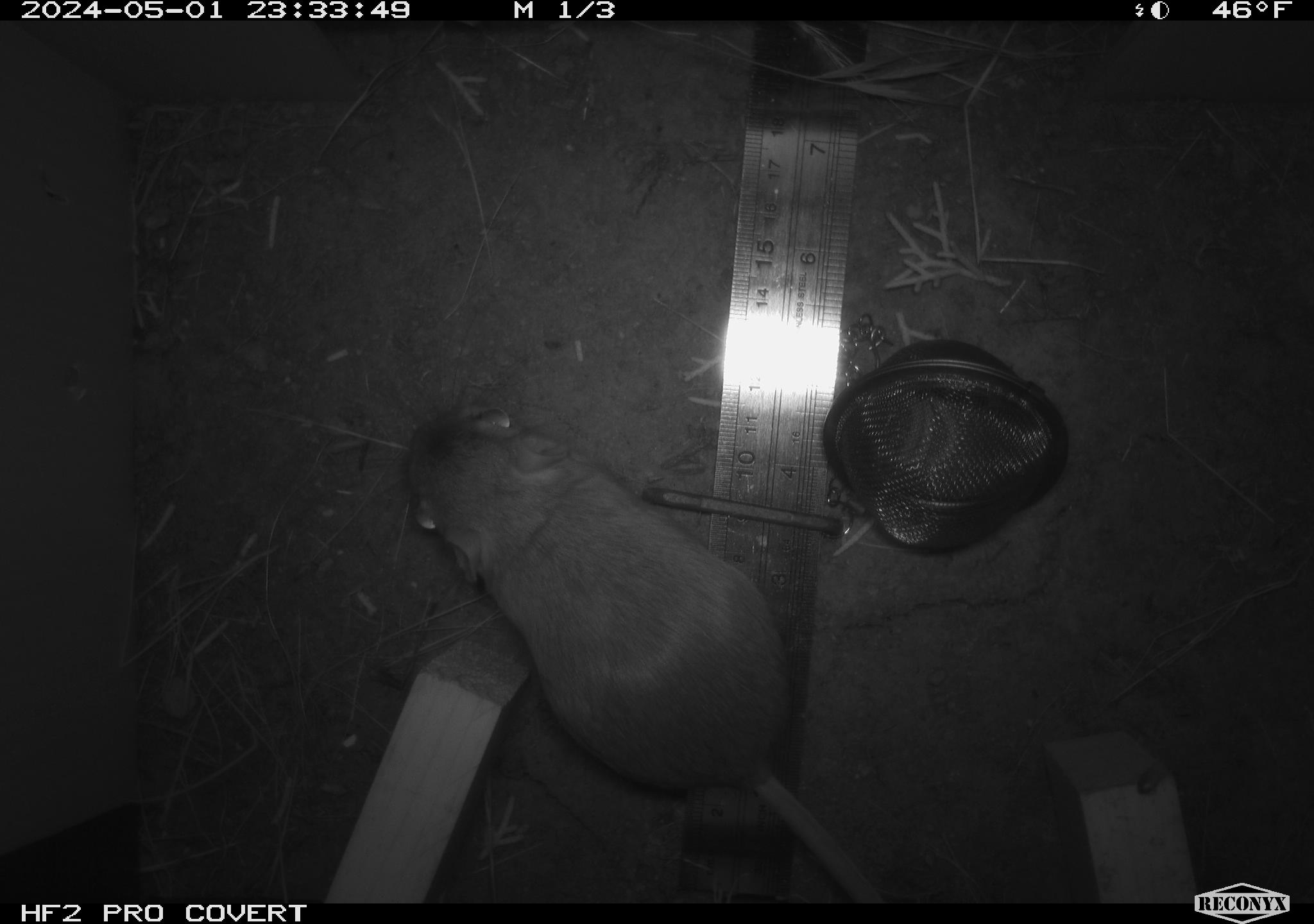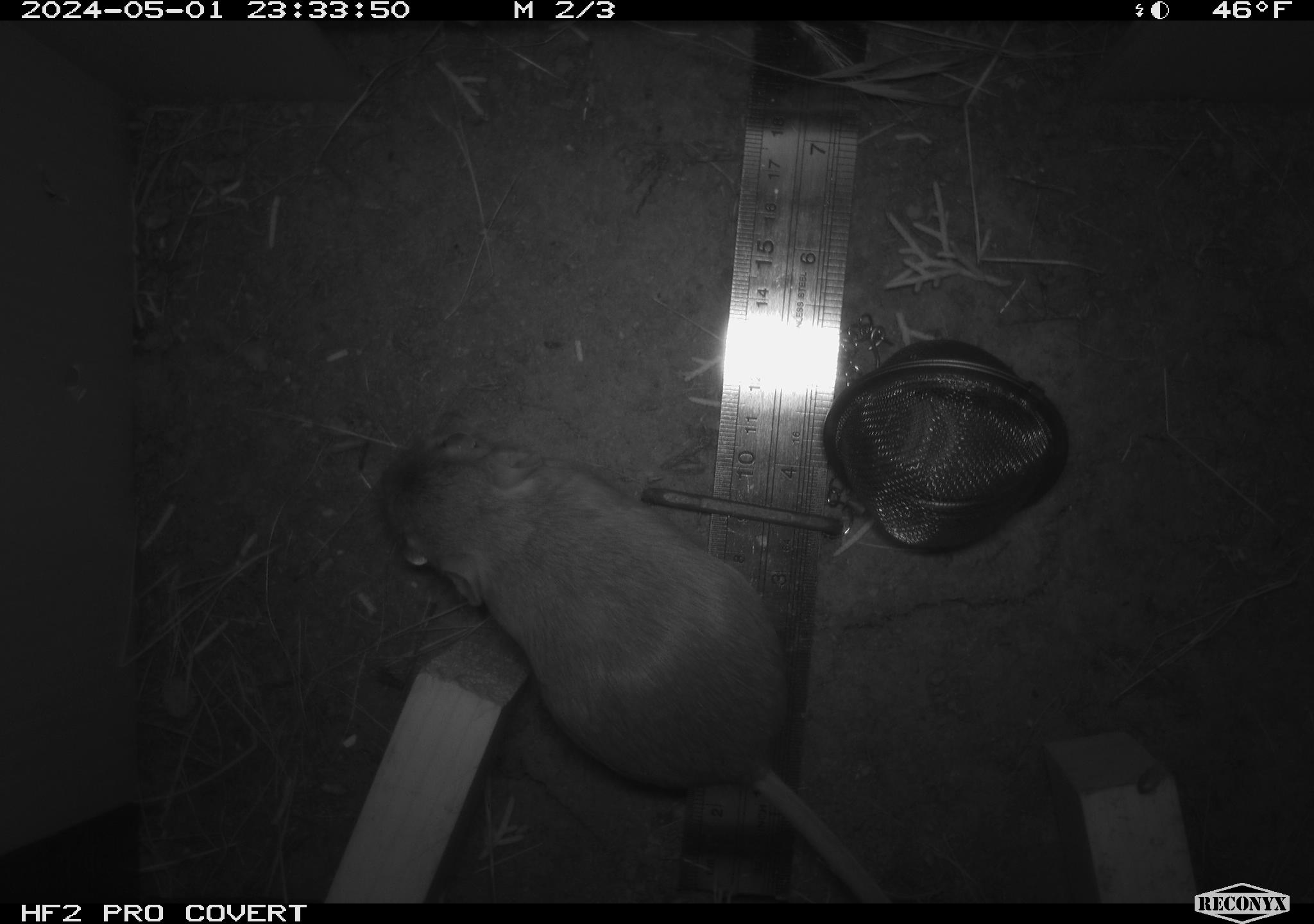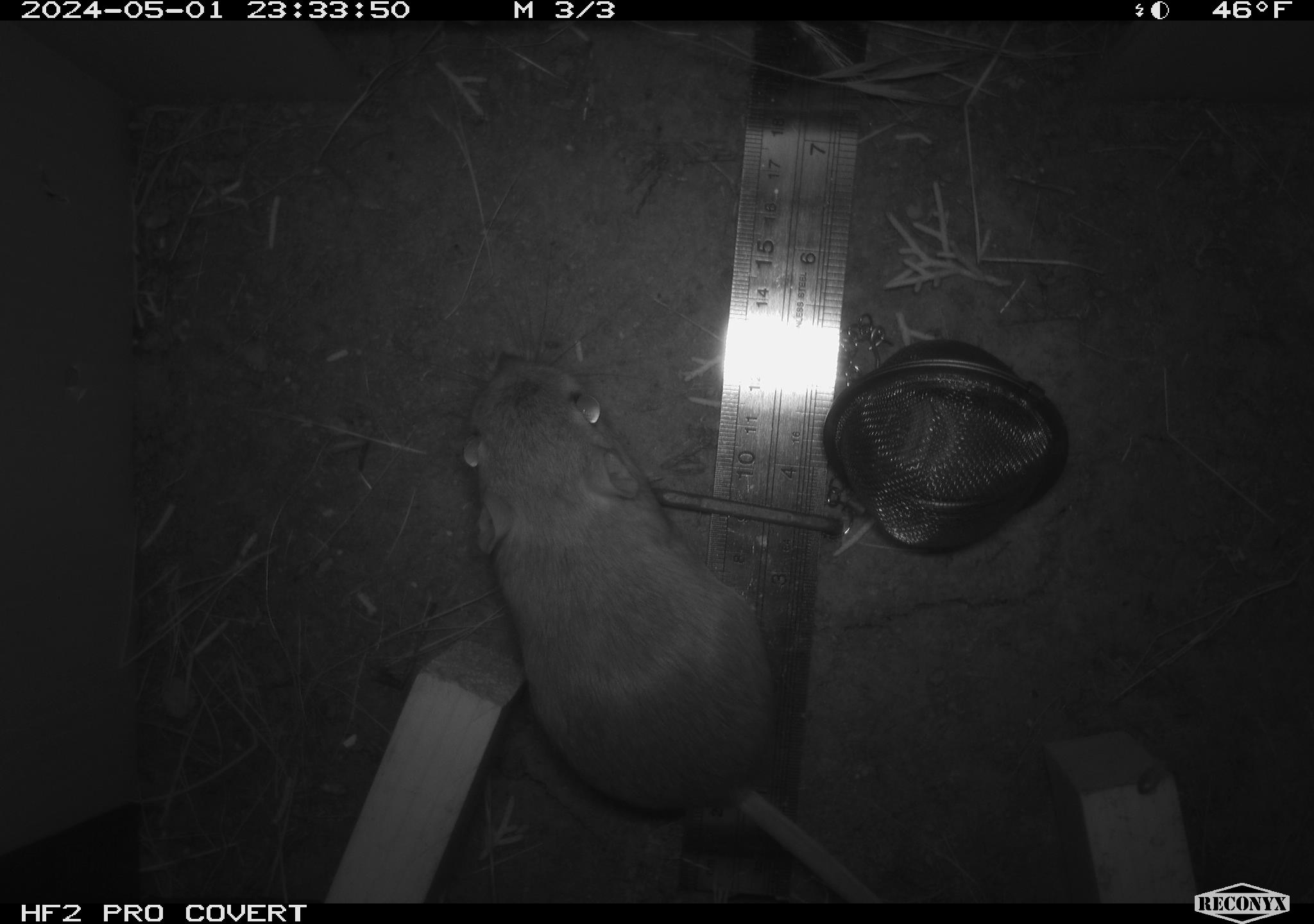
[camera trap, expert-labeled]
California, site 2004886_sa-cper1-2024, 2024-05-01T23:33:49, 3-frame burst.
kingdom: Animalia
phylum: Chordata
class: Mammalia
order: Rodentia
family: Heteromyidae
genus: Dipodomys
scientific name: Dipodomys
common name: kangaroo rats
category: dipodomys species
Dipodomys species (kangaroo rats) (Dipodomys).